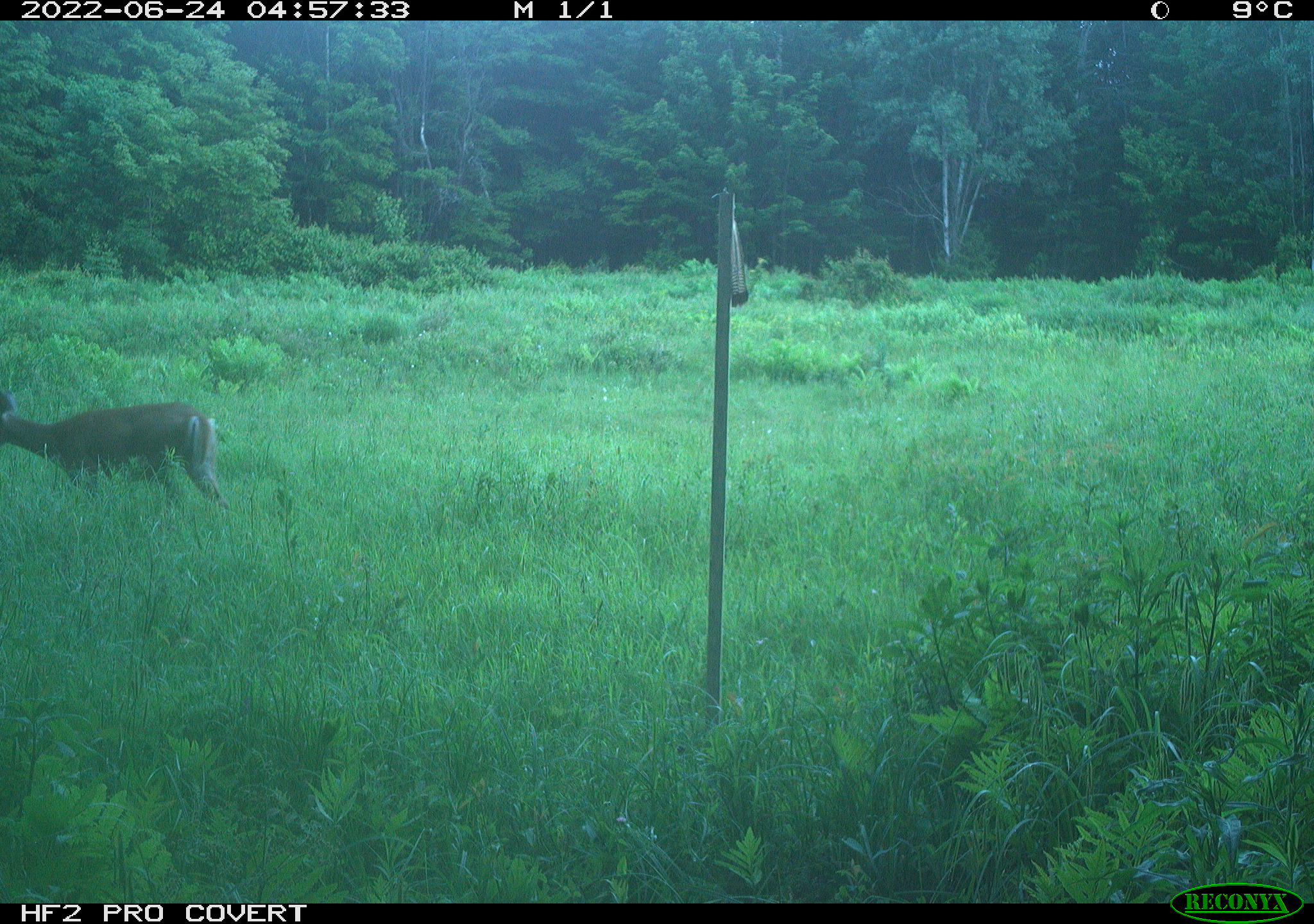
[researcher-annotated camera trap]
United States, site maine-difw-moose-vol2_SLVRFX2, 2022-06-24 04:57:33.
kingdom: Animalia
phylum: Chordata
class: Mammalia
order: Artiodactyla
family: Cervidae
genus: Odocoileus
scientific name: Odocoileus virginianus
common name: white-tailed deer